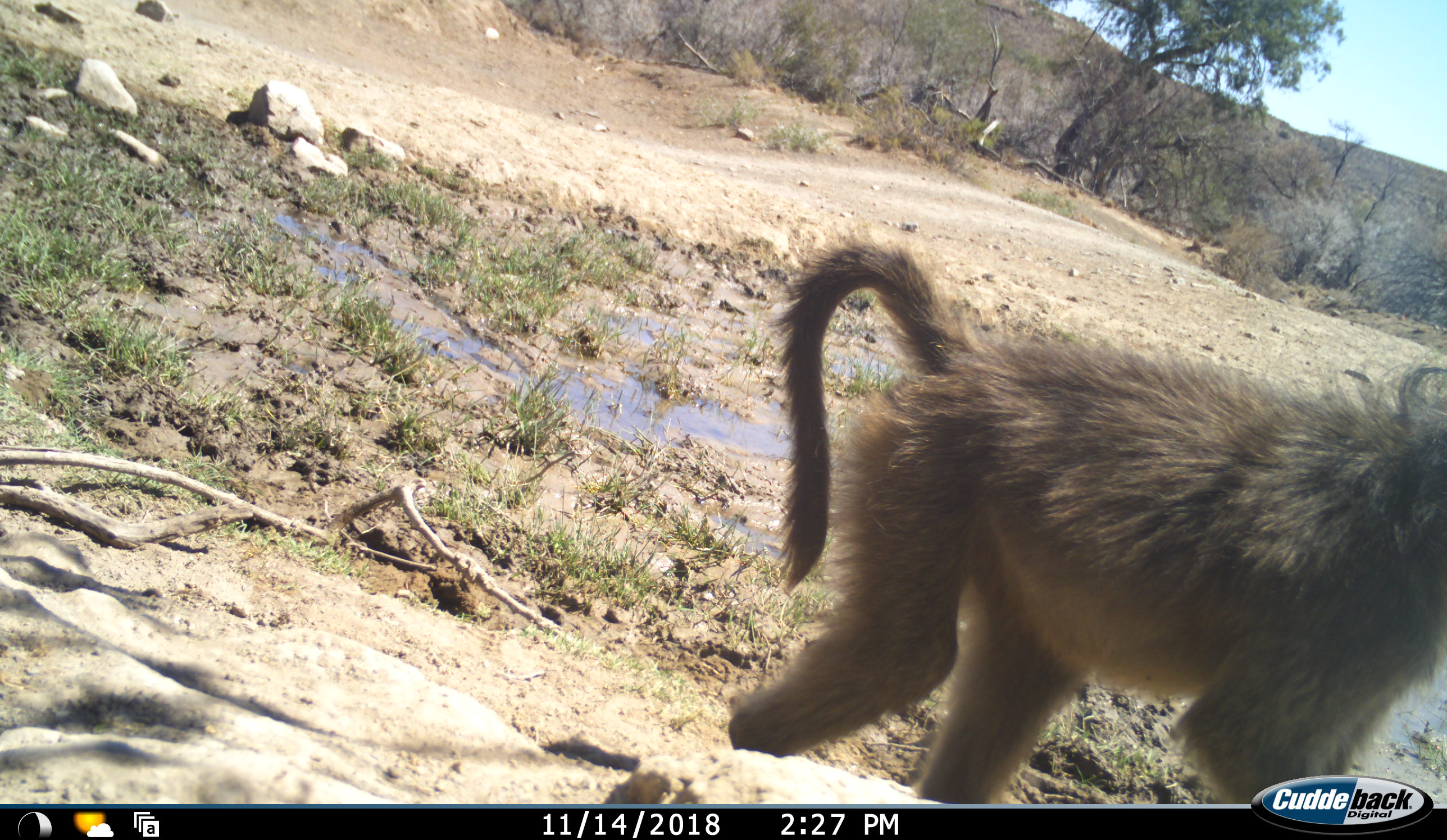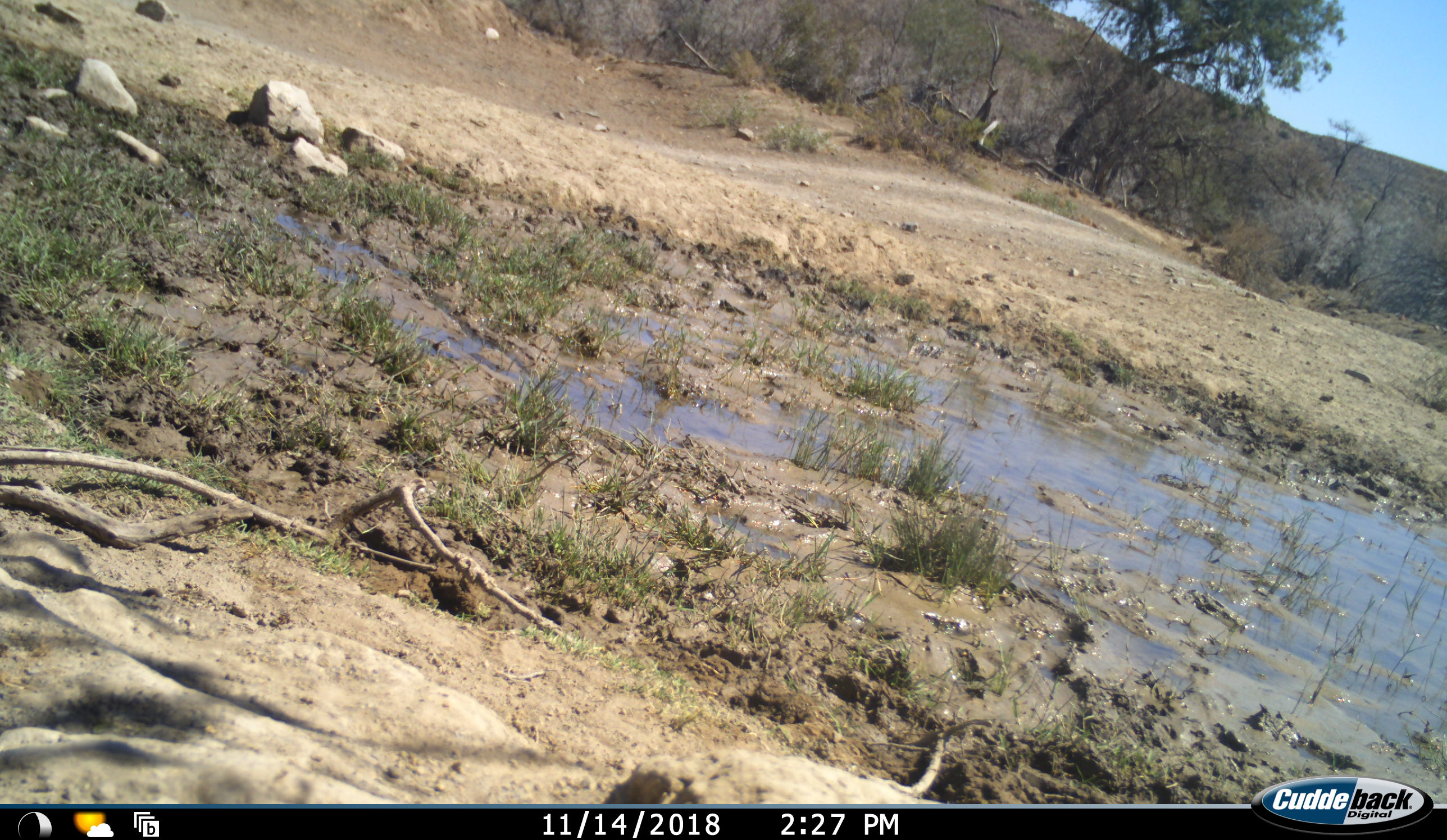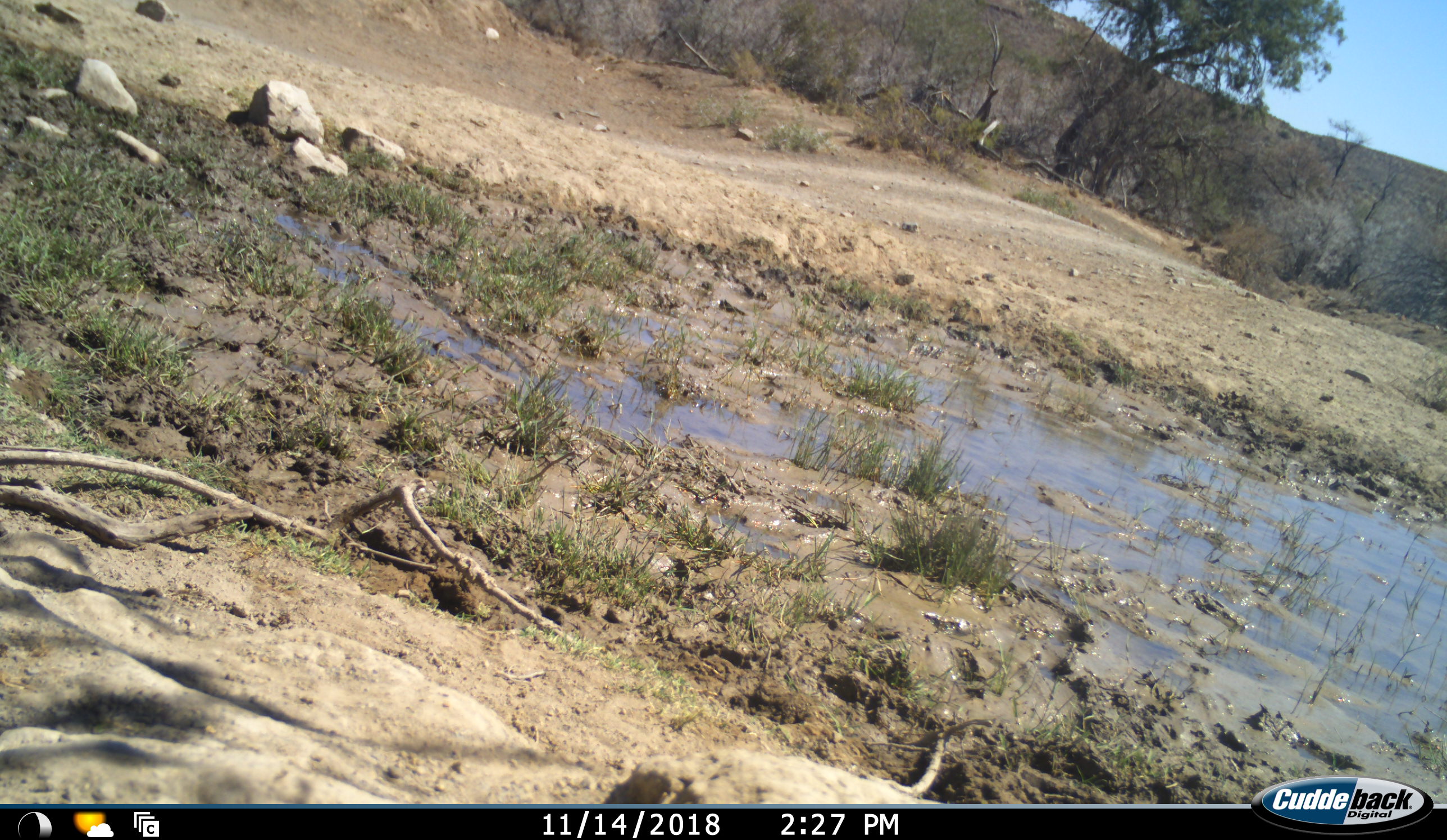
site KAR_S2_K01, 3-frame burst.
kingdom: Animalia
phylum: Chordata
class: Mammalia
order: Primates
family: Cercopithecidae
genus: Papio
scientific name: Papio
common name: baboon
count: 1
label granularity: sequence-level